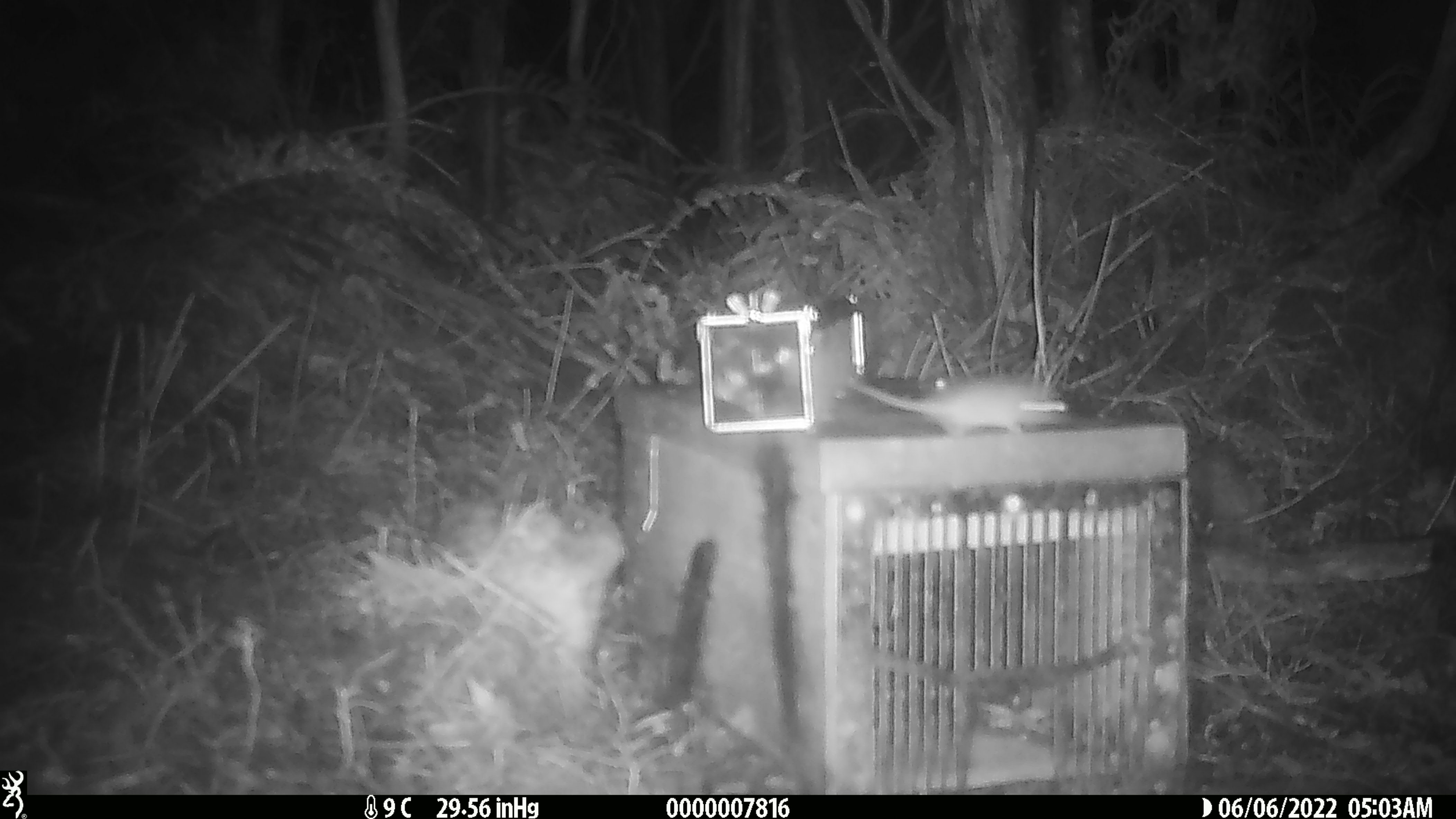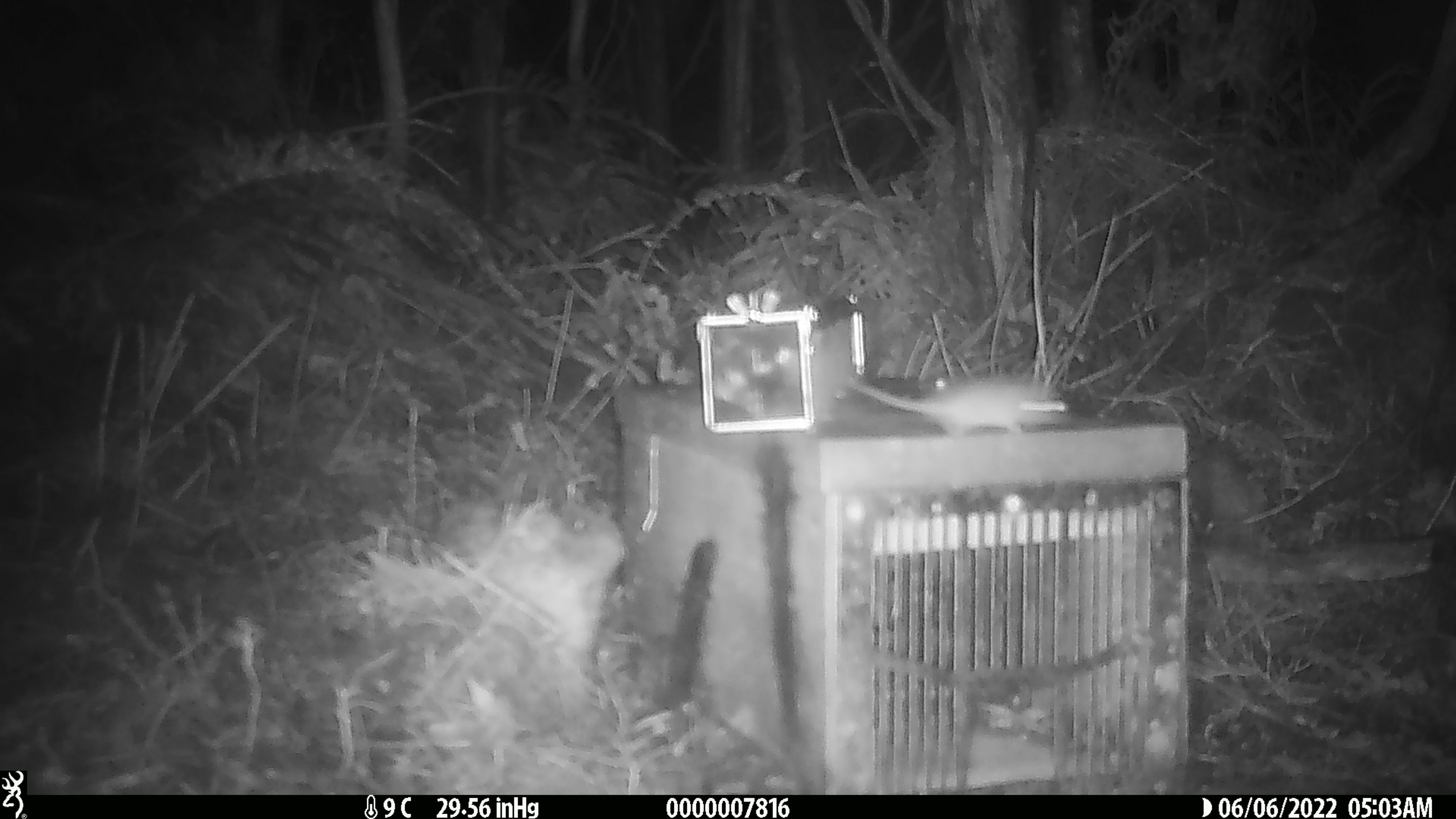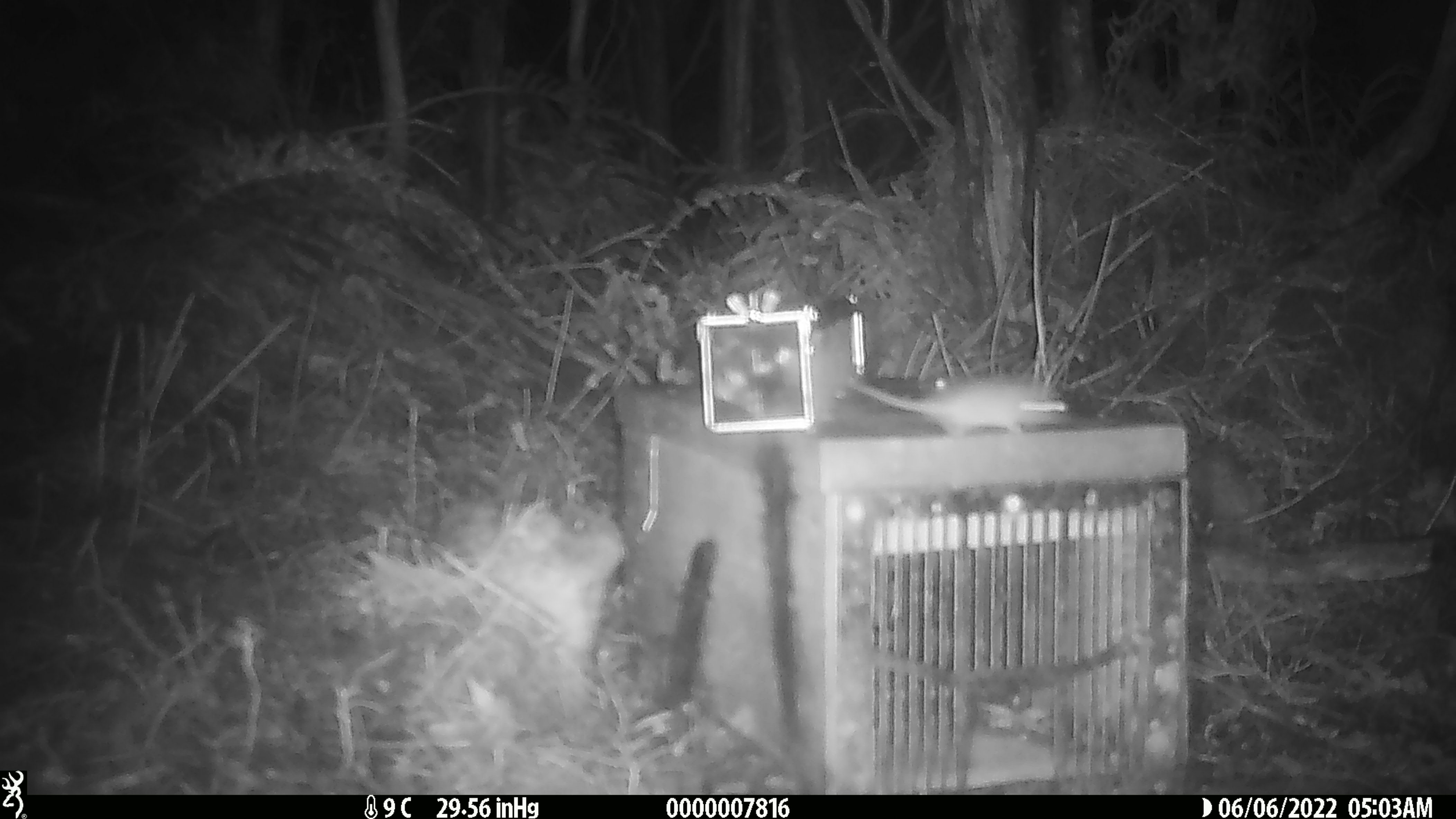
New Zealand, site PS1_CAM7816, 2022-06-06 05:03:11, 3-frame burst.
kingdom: Animalia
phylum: Chordata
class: Mammalia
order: Rodentia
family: Muridae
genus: Mus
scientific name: Mus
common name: mouse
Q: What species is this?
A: Mouse (Mus).